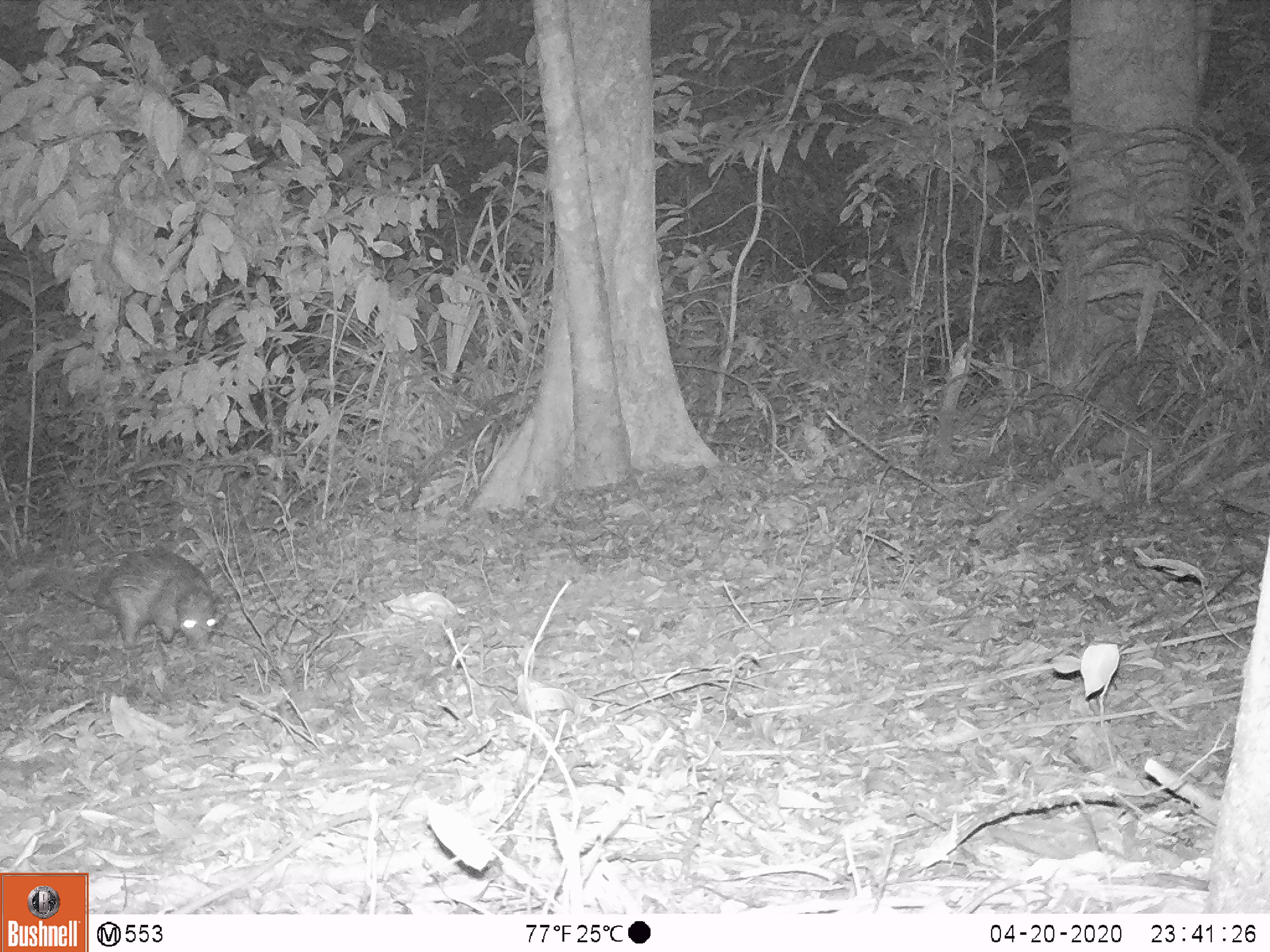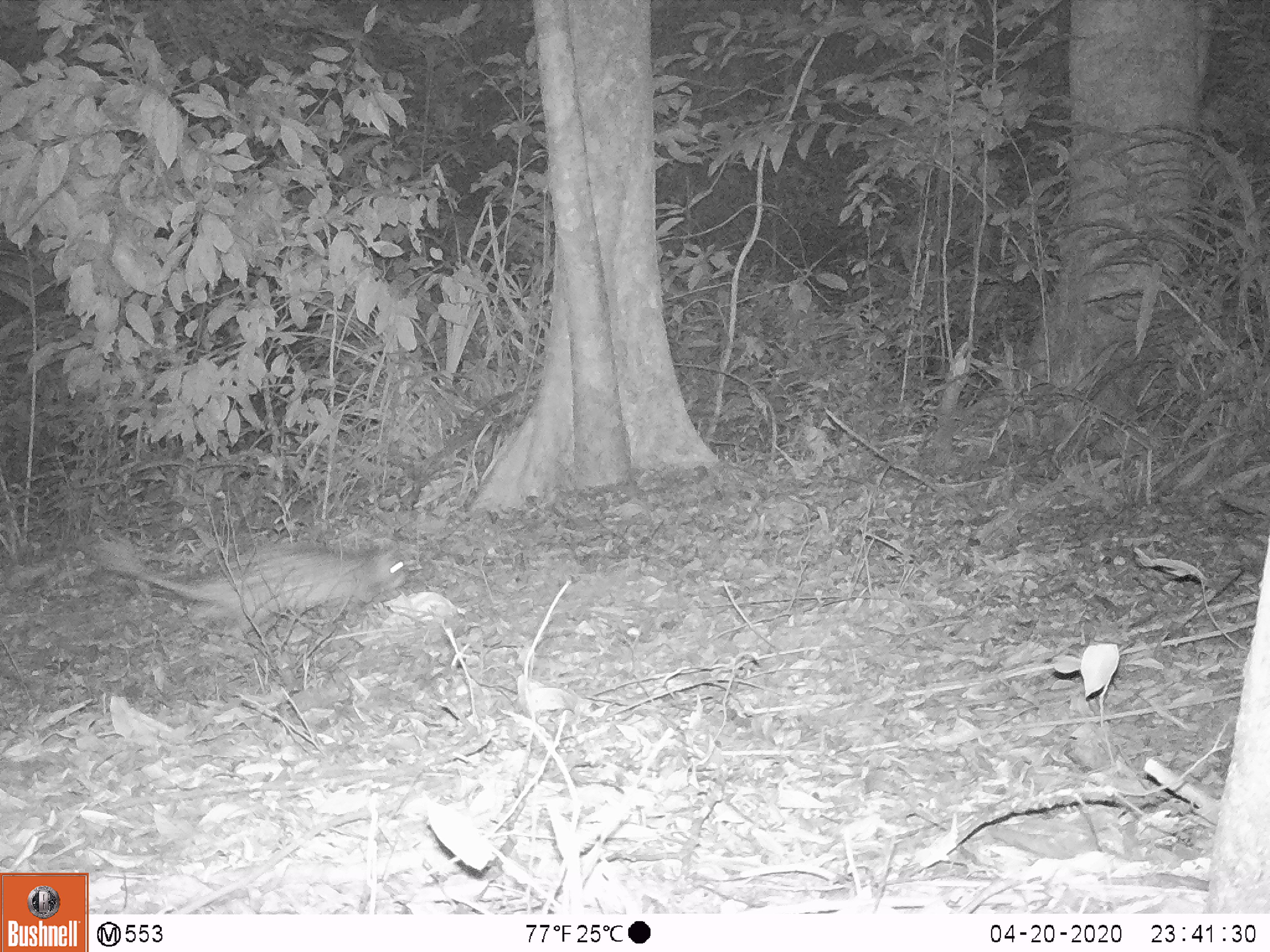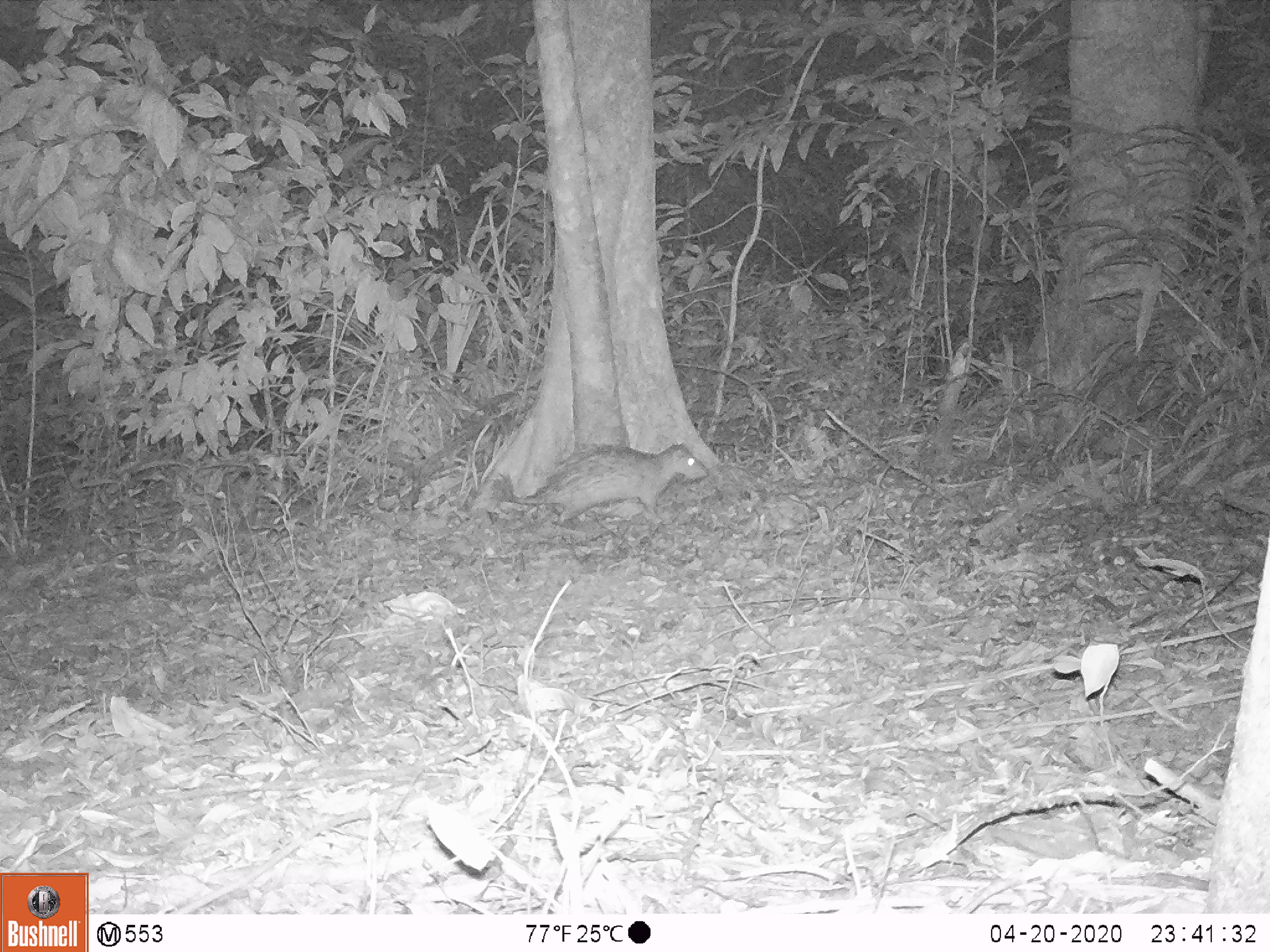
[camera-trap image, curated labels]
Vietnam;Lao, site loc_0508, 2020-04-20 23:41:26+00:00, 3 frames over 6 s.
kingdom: Animalia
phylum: Chordata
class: Mammalia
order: Rodentia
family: Hystricidae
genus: Atherurus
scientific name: Atherurus macrourus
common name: asiatic brush-tailed porcupine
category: asiatic brush tailed porcupine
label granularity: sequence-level